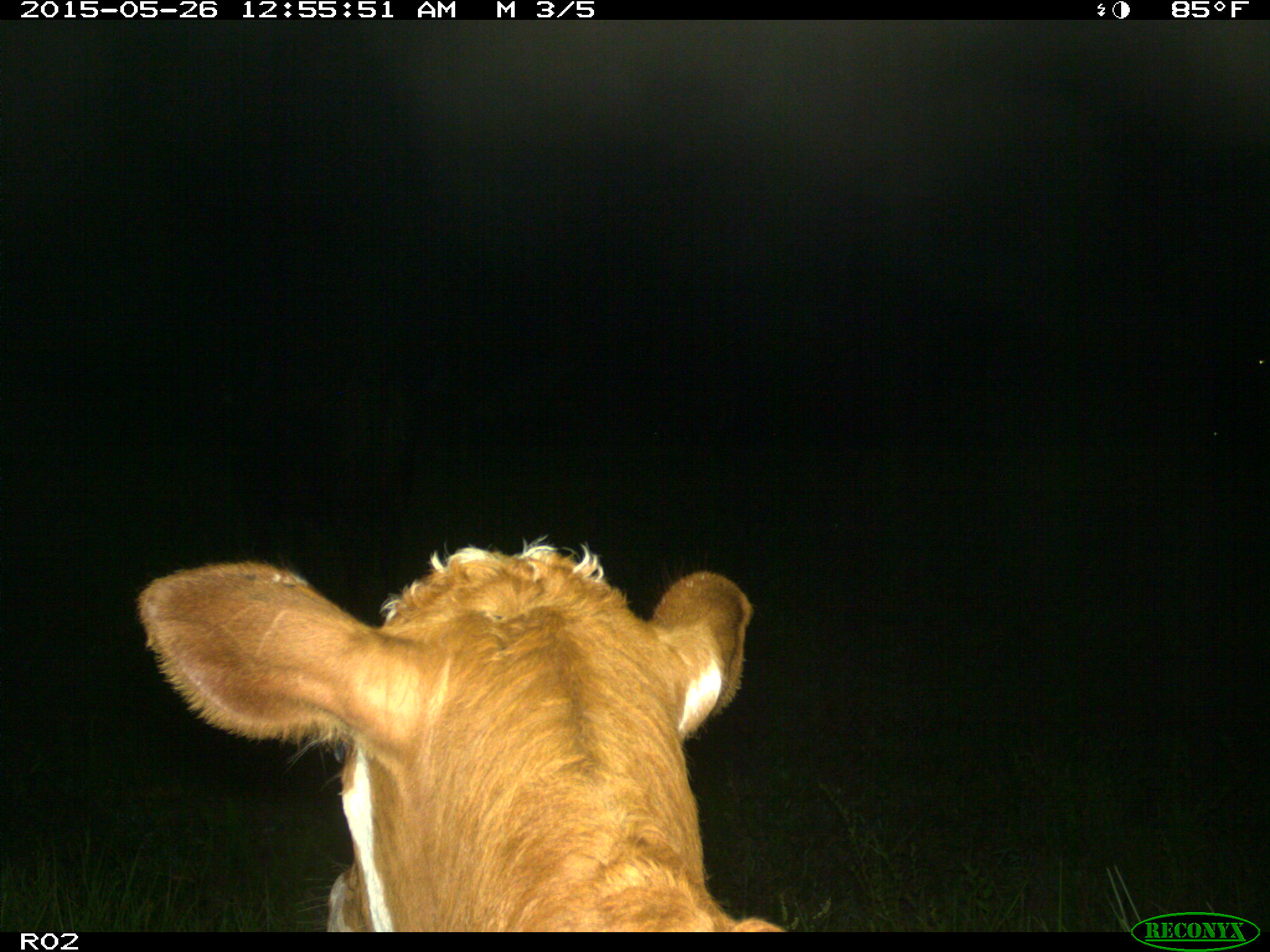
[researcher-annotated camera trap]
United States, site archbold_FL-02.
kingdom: Animalia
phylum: Chordata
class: Mammalia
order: Artiodactyla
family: Bovidae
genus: Bos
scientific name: Bos taurus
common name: domestic cow